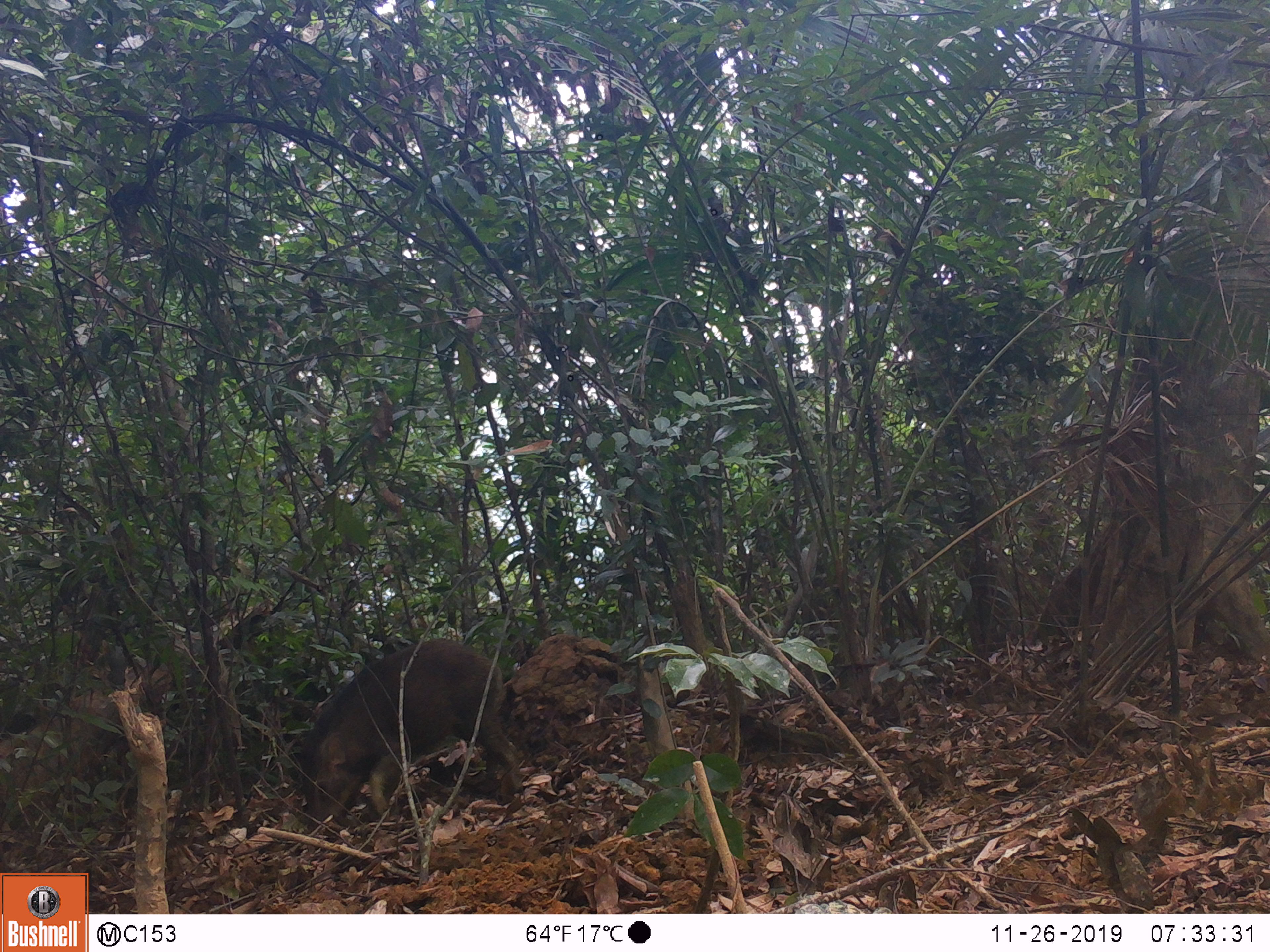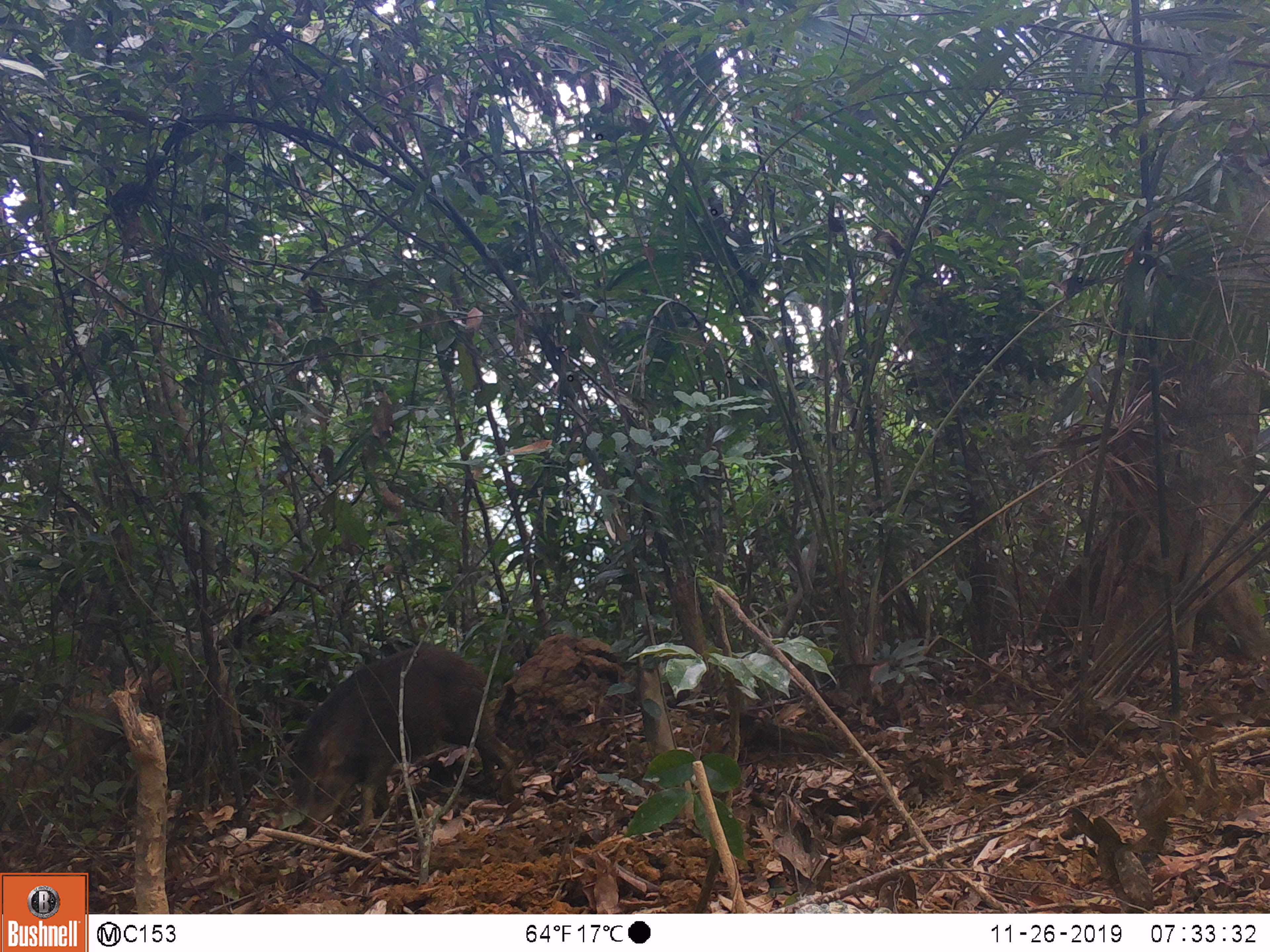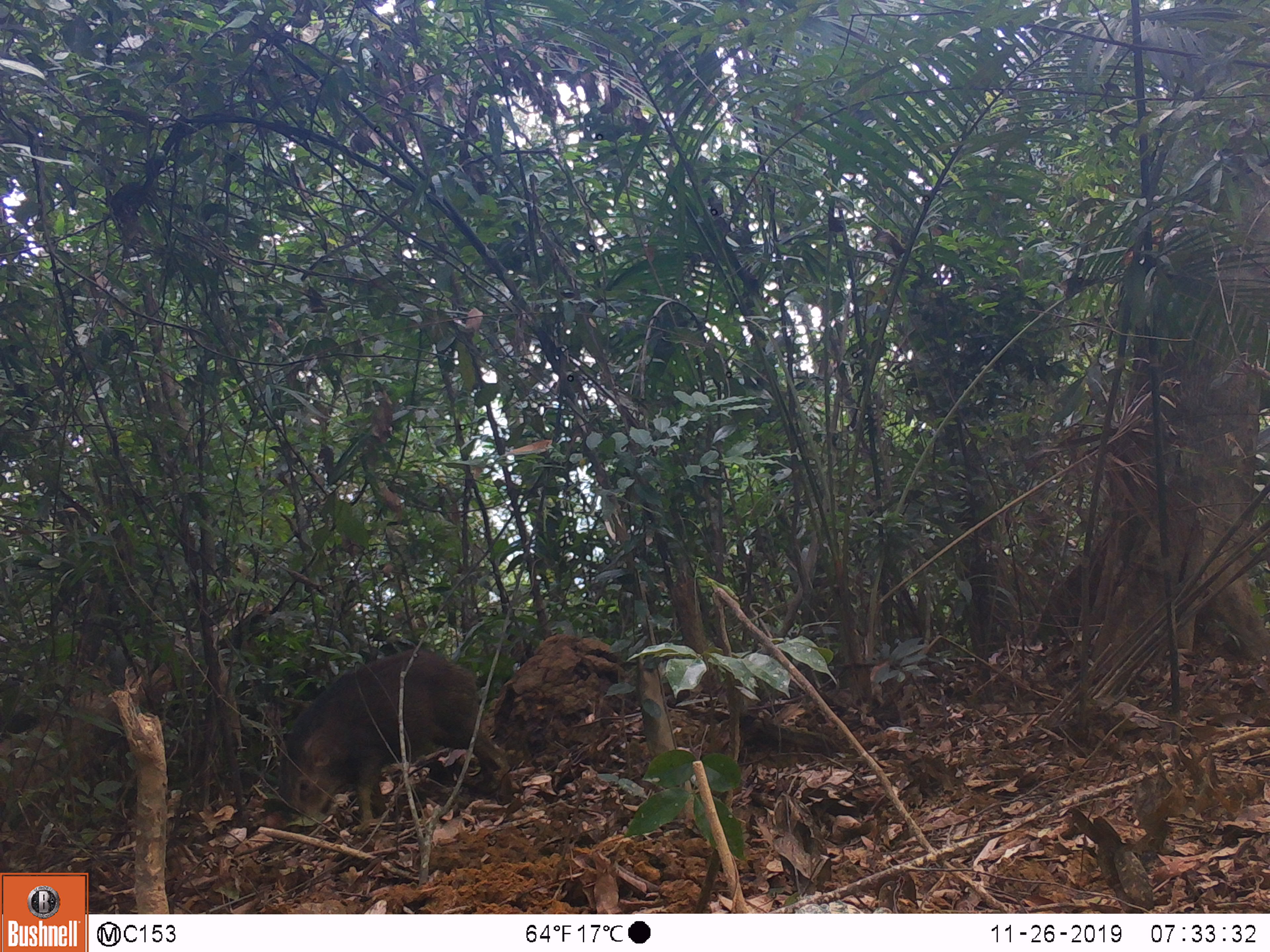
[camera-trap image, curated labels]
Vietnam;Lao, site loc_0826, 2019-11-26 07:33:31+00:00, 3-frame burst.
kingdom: Animalia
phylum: Chordata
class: Mammalia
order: Artiodactyla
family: Suidae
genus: Sus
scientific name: Sus scrofa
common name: eurasian wild pig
Eurasian wild pig (Sus scrofa). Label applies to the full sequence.